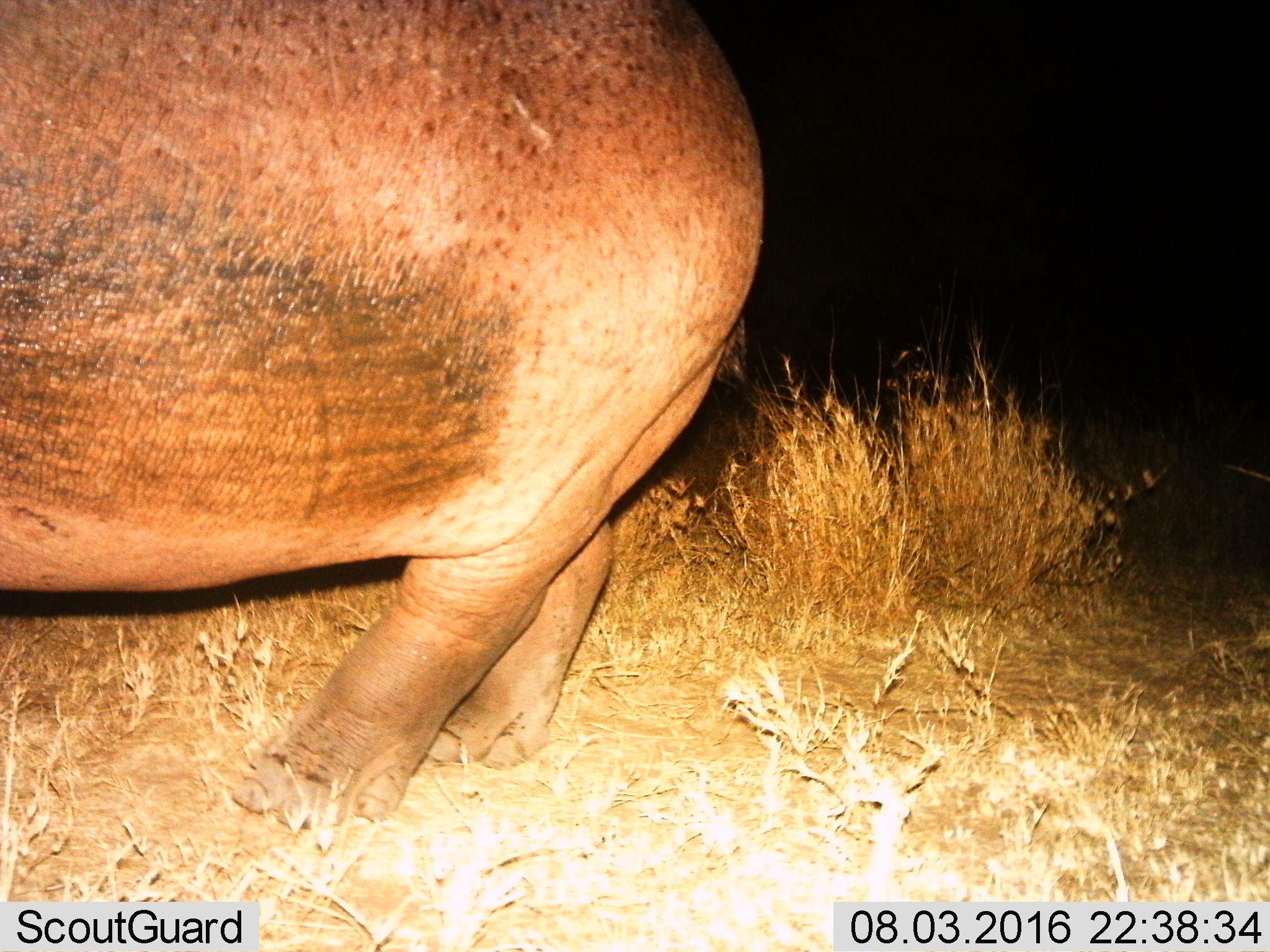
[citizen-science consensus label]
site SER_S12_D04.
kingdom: Animalia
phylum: Chordata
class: Mammalia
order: Artiodactyla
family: Hippopotamidae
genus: Hippopotamus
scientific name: Hippopotamus amphibius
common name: hippopotamus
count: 1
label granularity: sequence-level